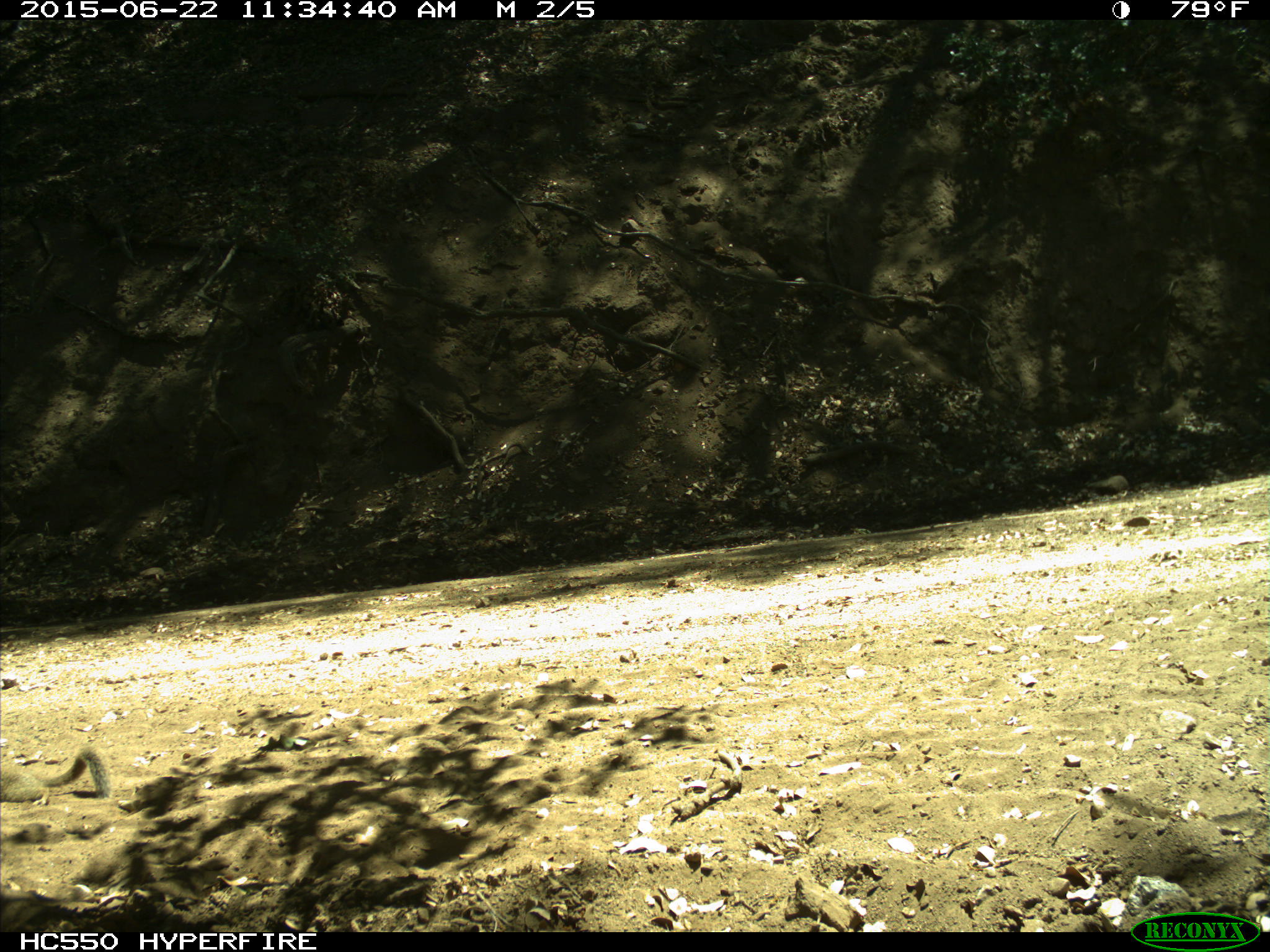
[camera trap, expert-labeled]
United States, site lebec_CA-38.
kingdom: Animalia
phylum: Chordata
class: Mammalia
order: Rodentia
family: Sciuridae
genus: Otospermophilus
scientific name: Otospermophilus beecheyi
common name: california ground squirrel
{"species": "Otospermophilus beecheyi (california ground squirrel)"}